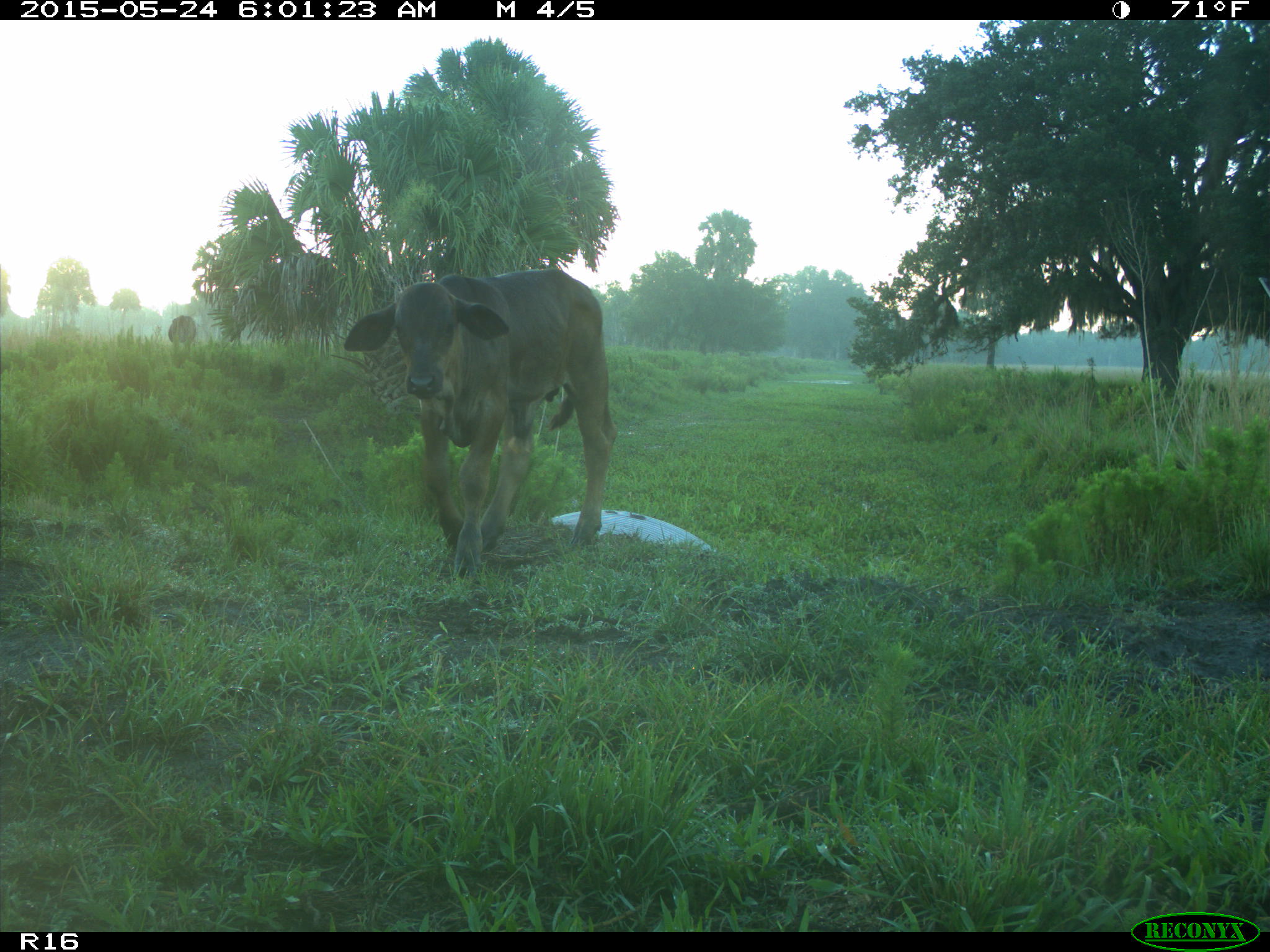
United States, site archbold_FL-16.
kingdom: Animalia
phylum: Chordata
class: Mammalia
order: Artiodactyla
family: Bovidae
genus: Bos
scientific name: Bos taurus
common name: domestic cow